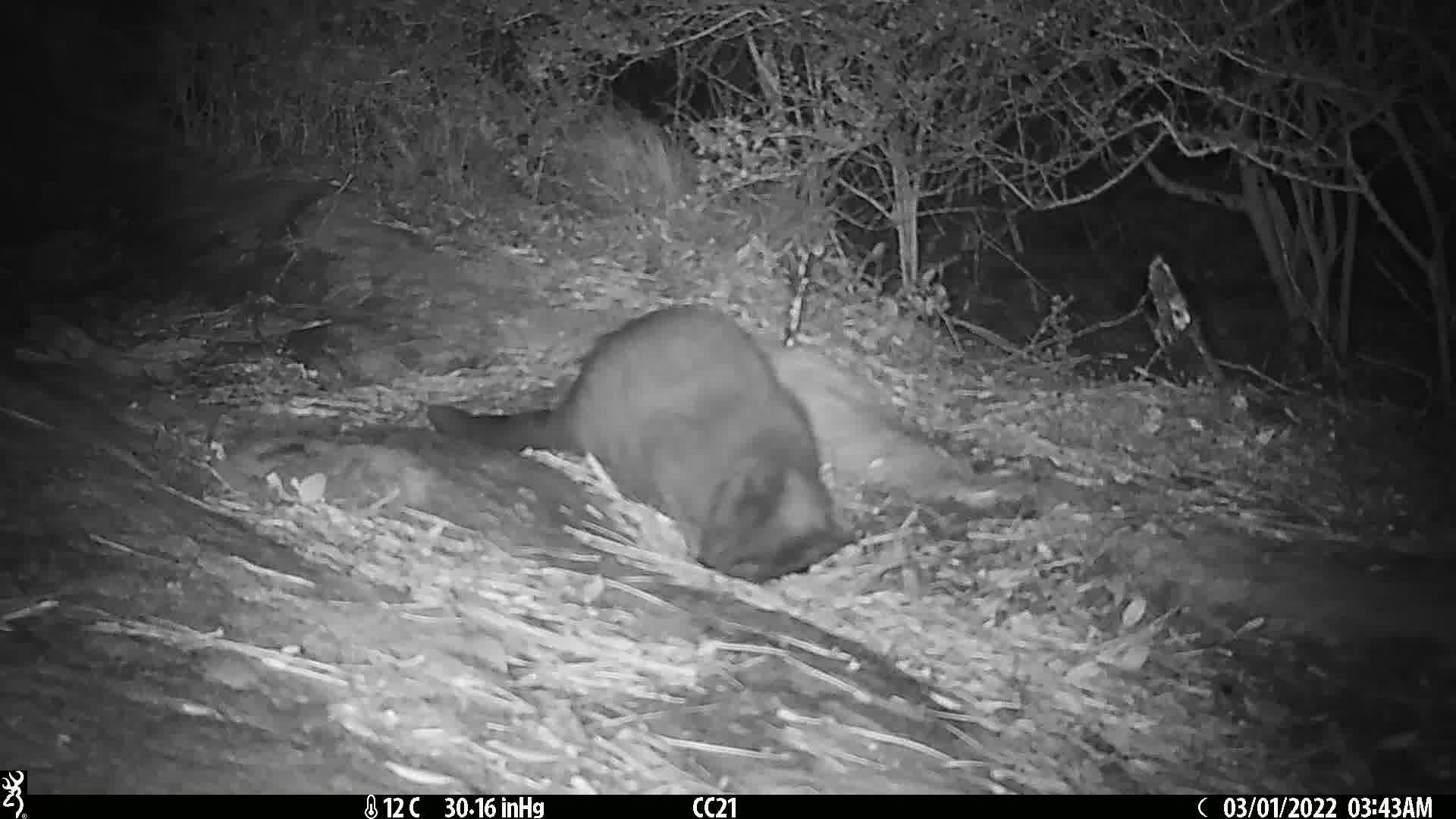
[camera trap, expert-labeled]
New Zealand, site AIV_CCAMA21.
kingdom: Animalia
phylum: Chordata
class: Mammalia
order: Carnivora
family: Felidae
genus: Felis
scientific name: Felis catus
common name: domestic cat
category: cat